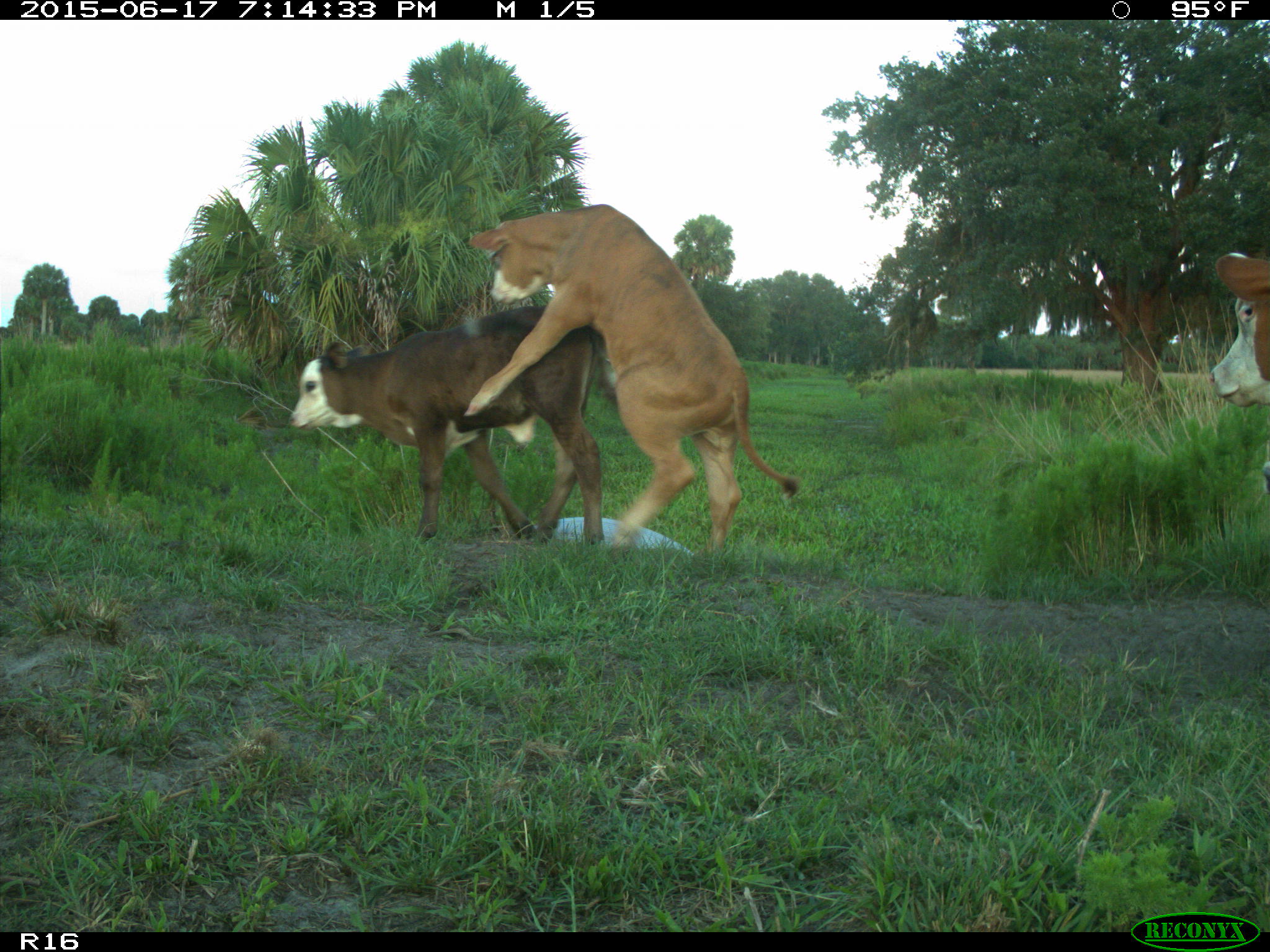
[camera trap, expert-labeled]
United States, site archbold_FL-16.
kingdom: Animalia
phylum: Chordata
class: Mammalia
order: Artiodactyla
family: Bovidae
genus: Bos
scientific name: Bos taurus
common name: domestic cow